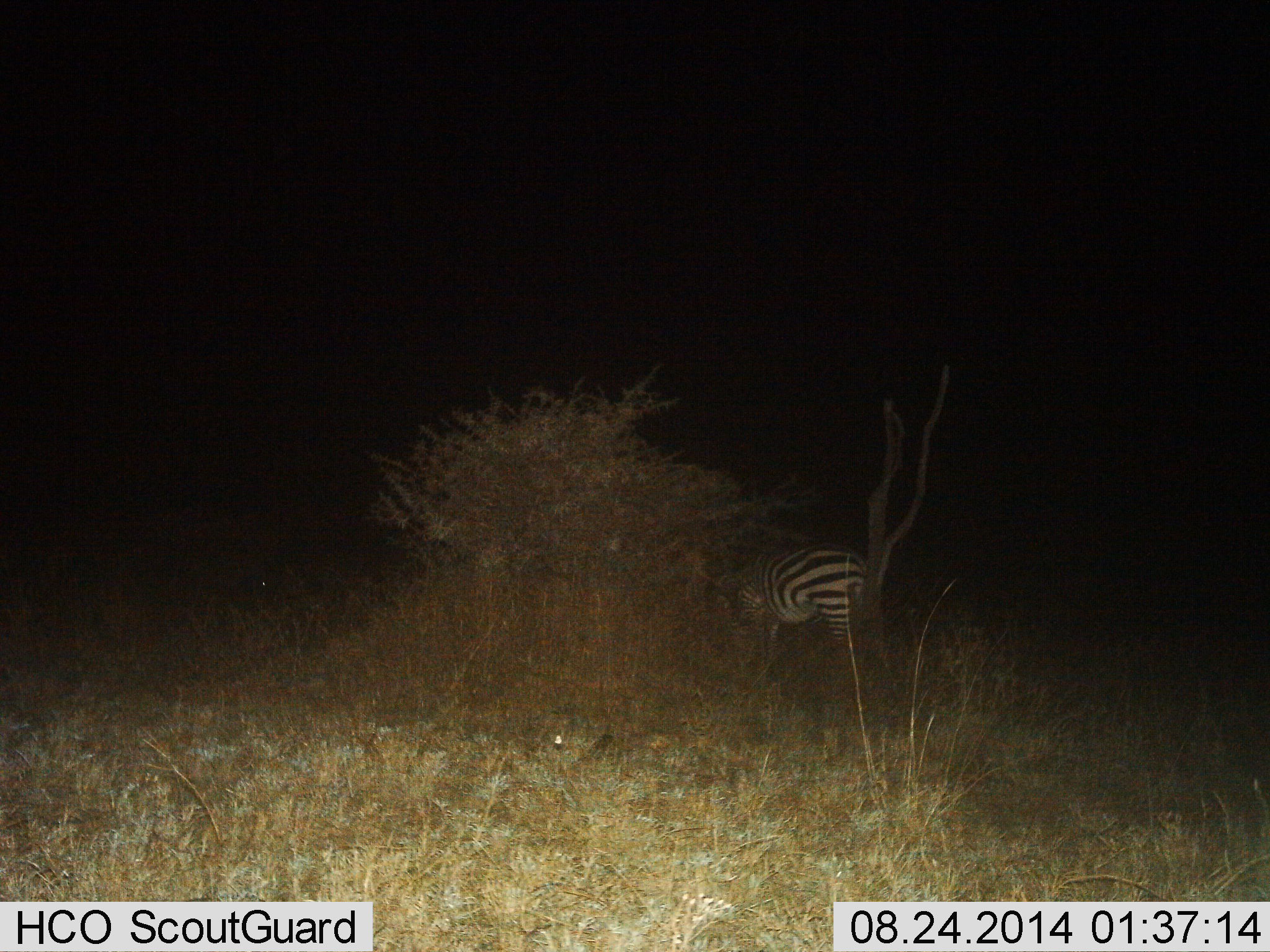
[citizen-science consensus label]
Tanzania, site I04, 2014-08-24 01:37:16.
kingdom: Animalia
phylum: Chordata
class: Mammalia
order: Perissodactyla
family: Equidae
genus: Equus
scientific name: Equus quagga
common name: plains zebra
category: zebra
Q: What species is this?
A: Zebra (plains zebra) (Equus quagga).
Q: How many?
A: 1.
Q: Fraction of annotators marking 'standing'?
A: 90%.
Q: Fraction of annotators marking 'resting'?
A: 0%.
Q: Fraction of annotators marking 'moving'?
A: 0%.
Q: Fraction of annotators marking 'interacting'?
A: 0%.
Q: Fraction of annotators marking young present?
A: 0%.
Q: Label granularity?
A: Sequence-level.